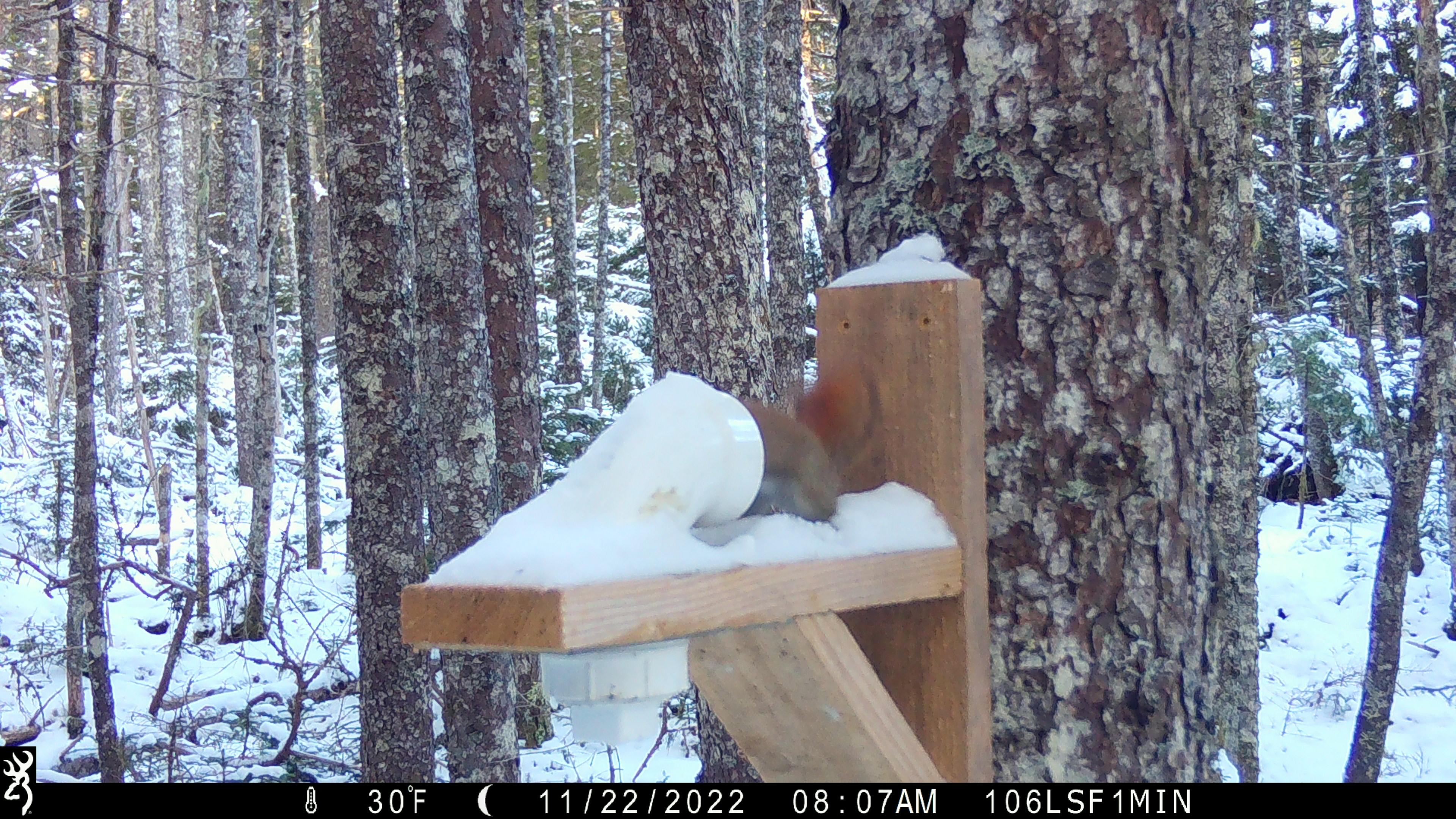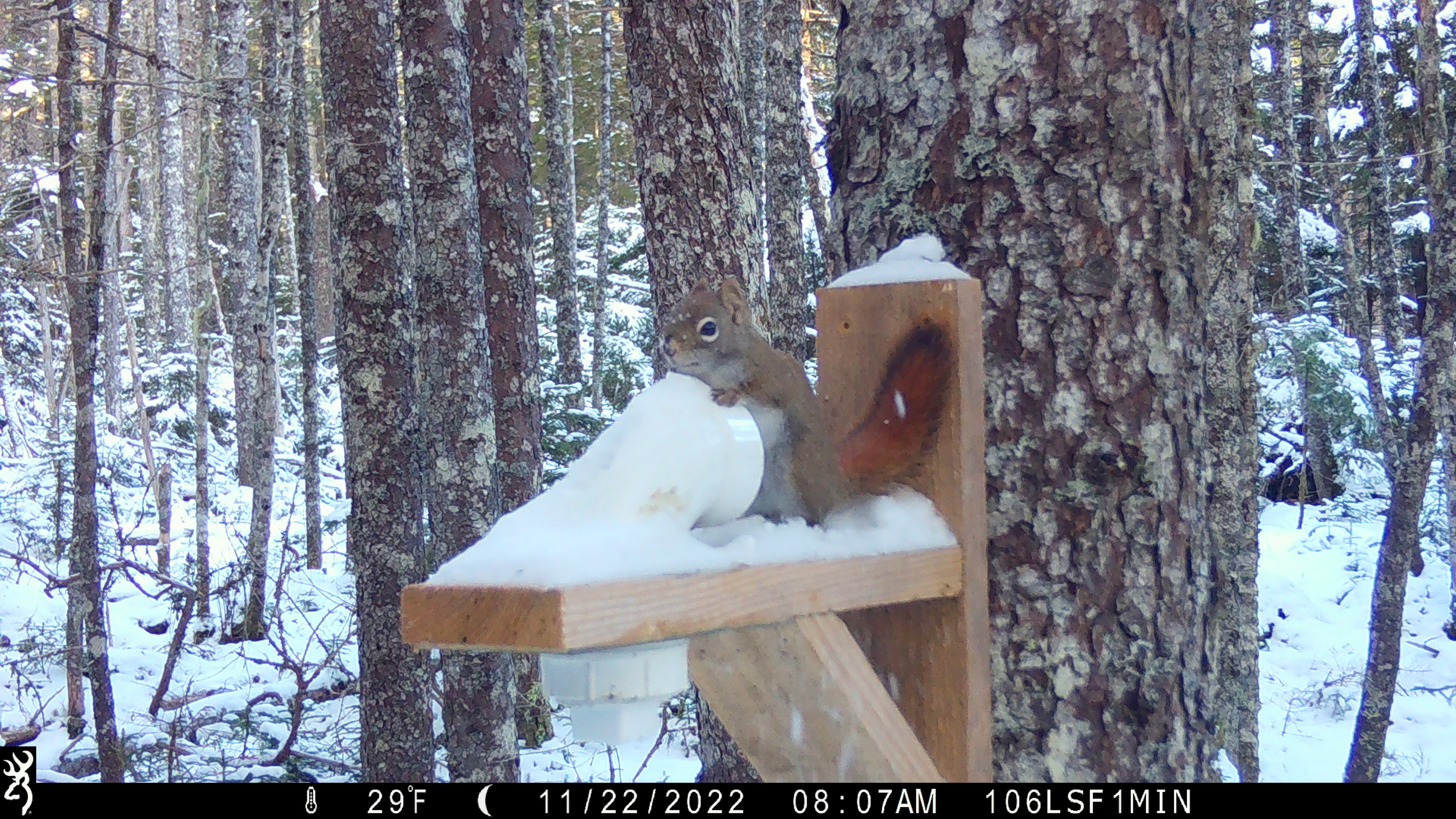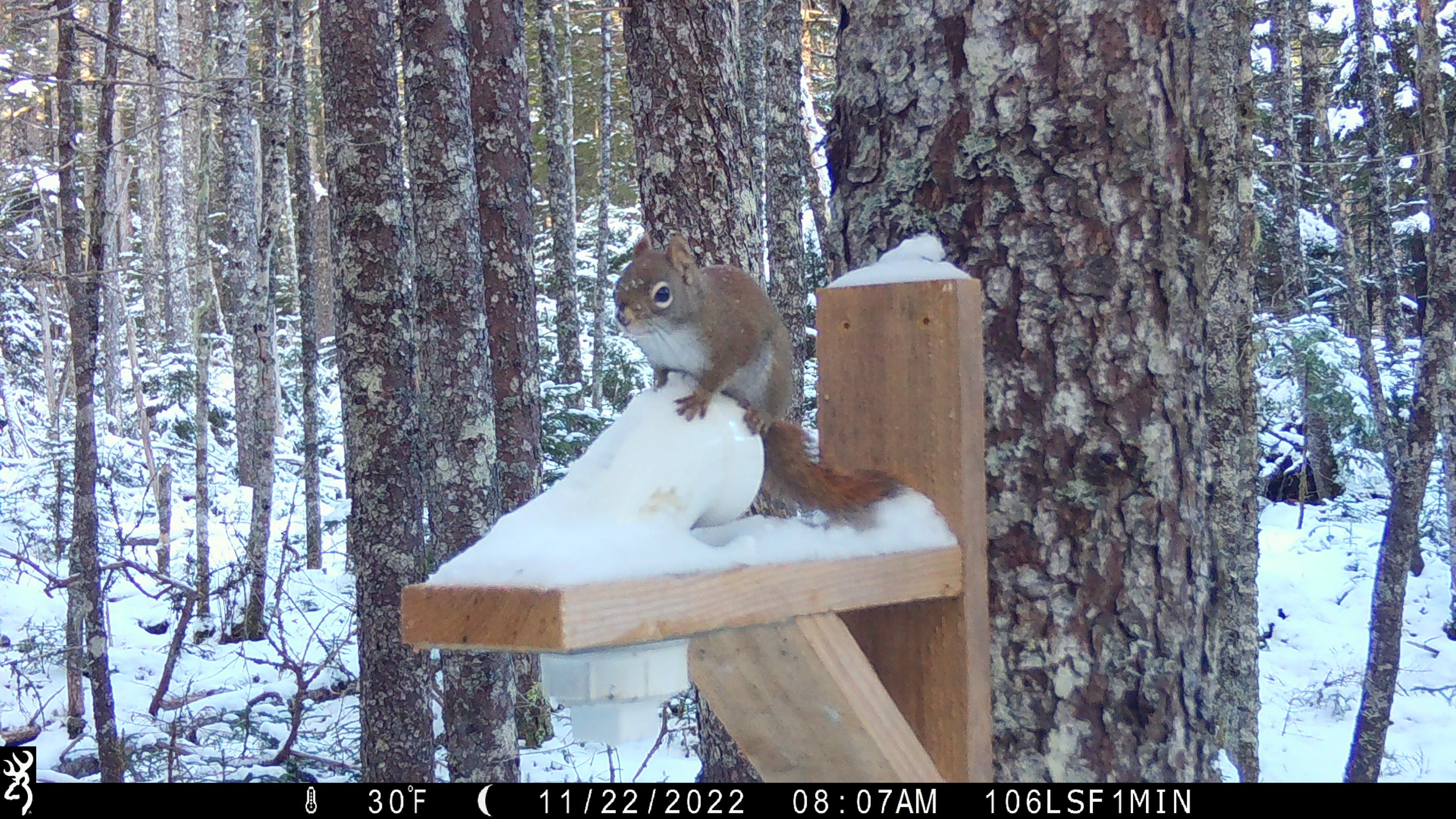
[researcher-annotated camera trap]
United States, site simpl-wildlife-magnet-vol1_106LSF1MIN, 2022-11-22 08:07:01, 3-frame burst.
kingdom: Animalia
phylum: Chordata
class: Mammalia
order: Rodentia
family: Sciuridae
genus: Tamiasciurus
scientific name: Tamiasciurus hudsonicus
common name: red squirrel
Red squirrel (Tamiasciurus hudsonicus).